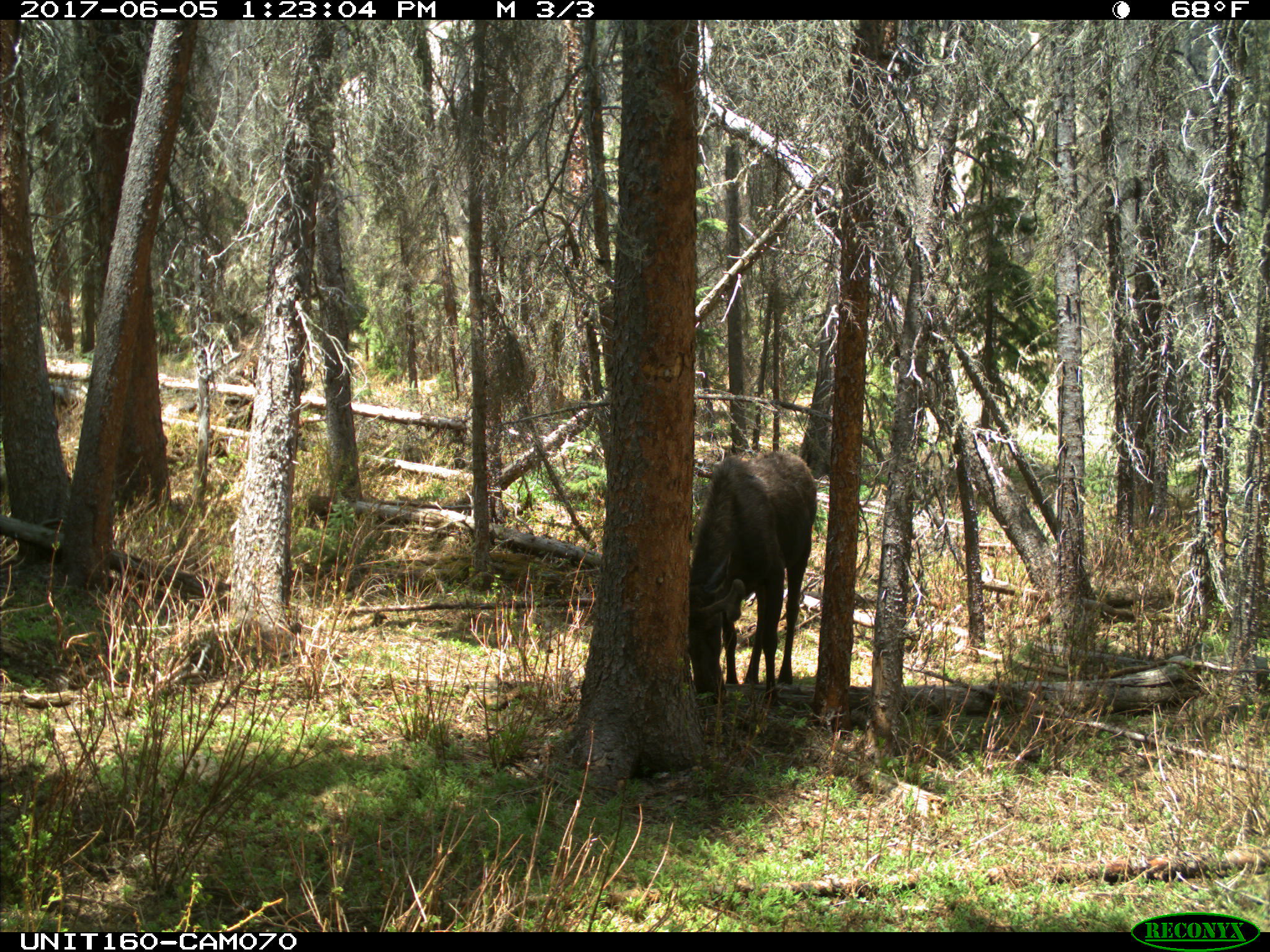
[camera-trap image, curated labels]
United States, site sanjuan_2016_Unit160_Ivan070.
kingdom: Animalia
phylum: Chordata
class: Mammalia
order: Artiodactyla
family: Cervidae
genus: Alces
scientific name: Alces alces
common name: moose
Alces alces (moose).